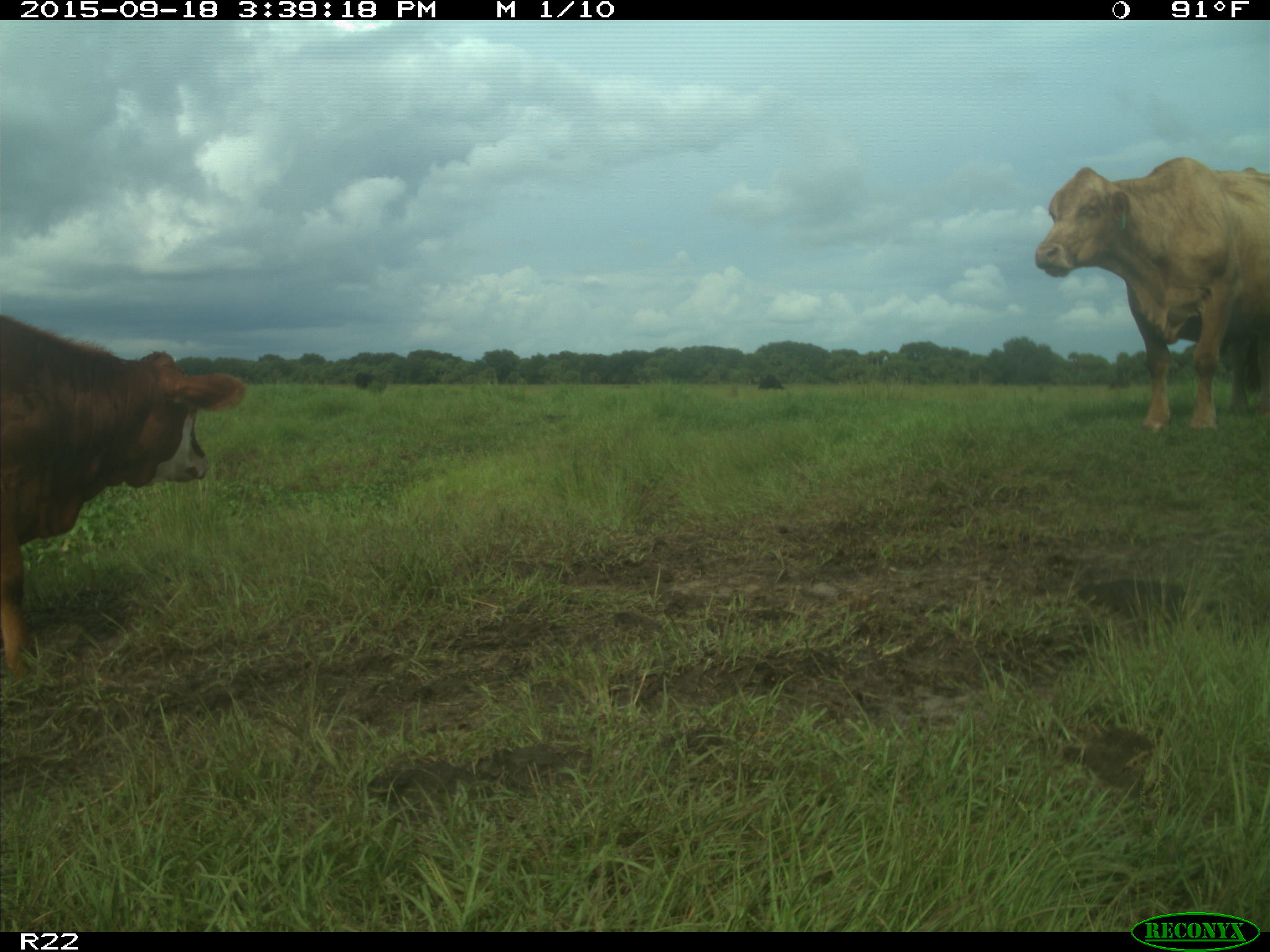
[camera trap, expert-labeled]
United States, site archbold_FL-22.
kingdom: Animalia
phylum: Chordata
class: Mammalia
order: Artiodactyla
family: Bovidae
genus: Bos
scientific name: Bos taurus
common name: domestic cow